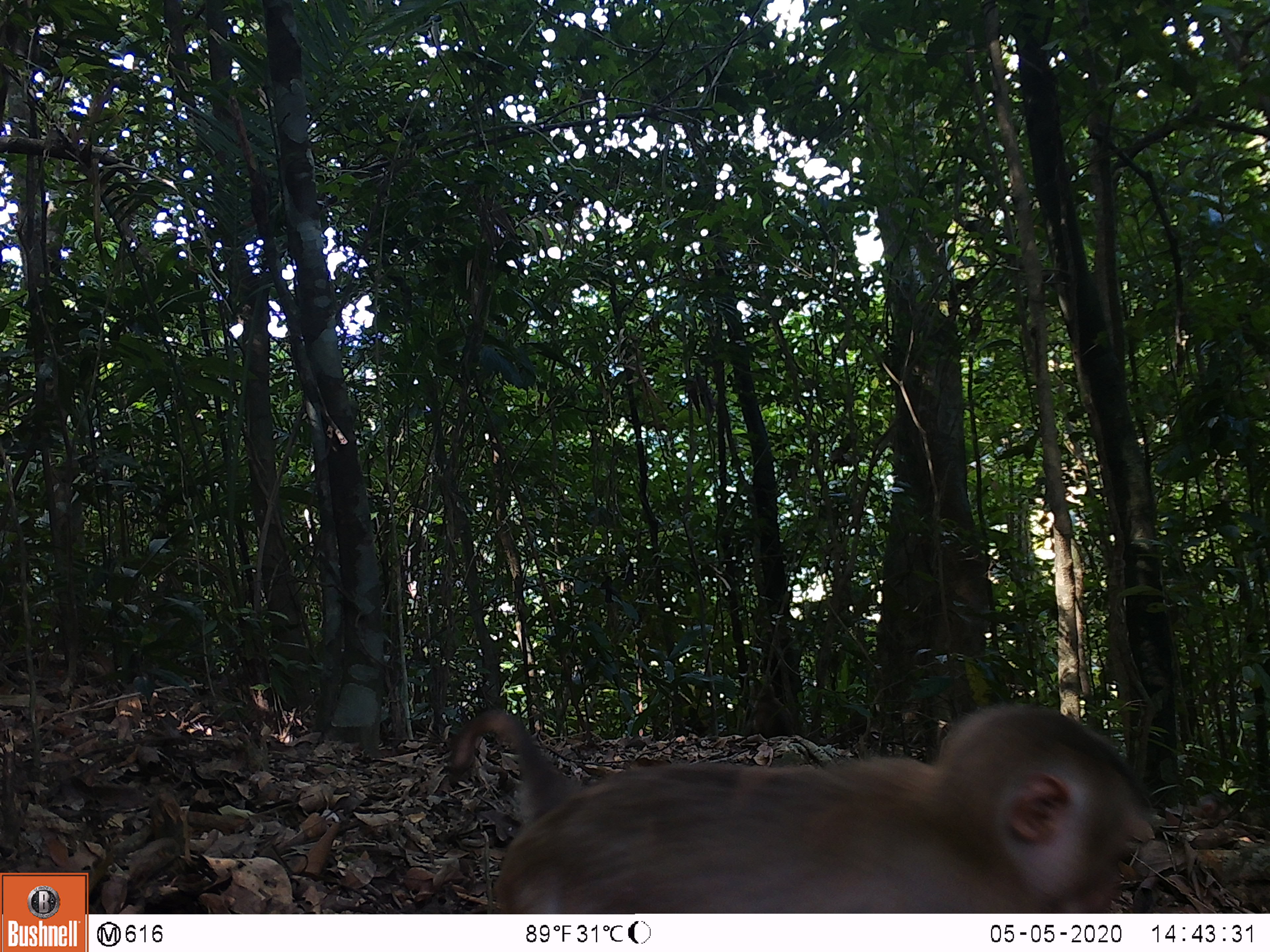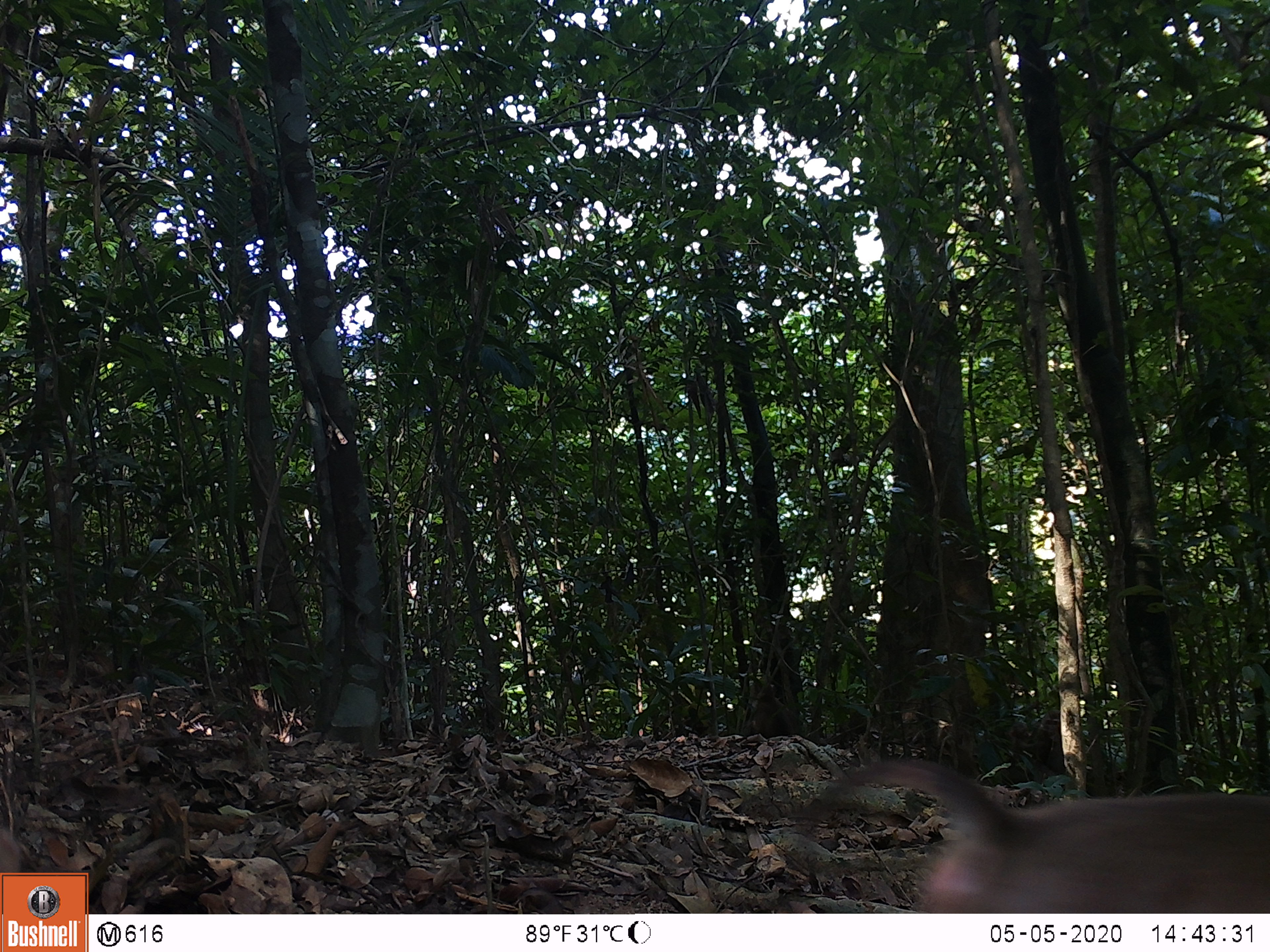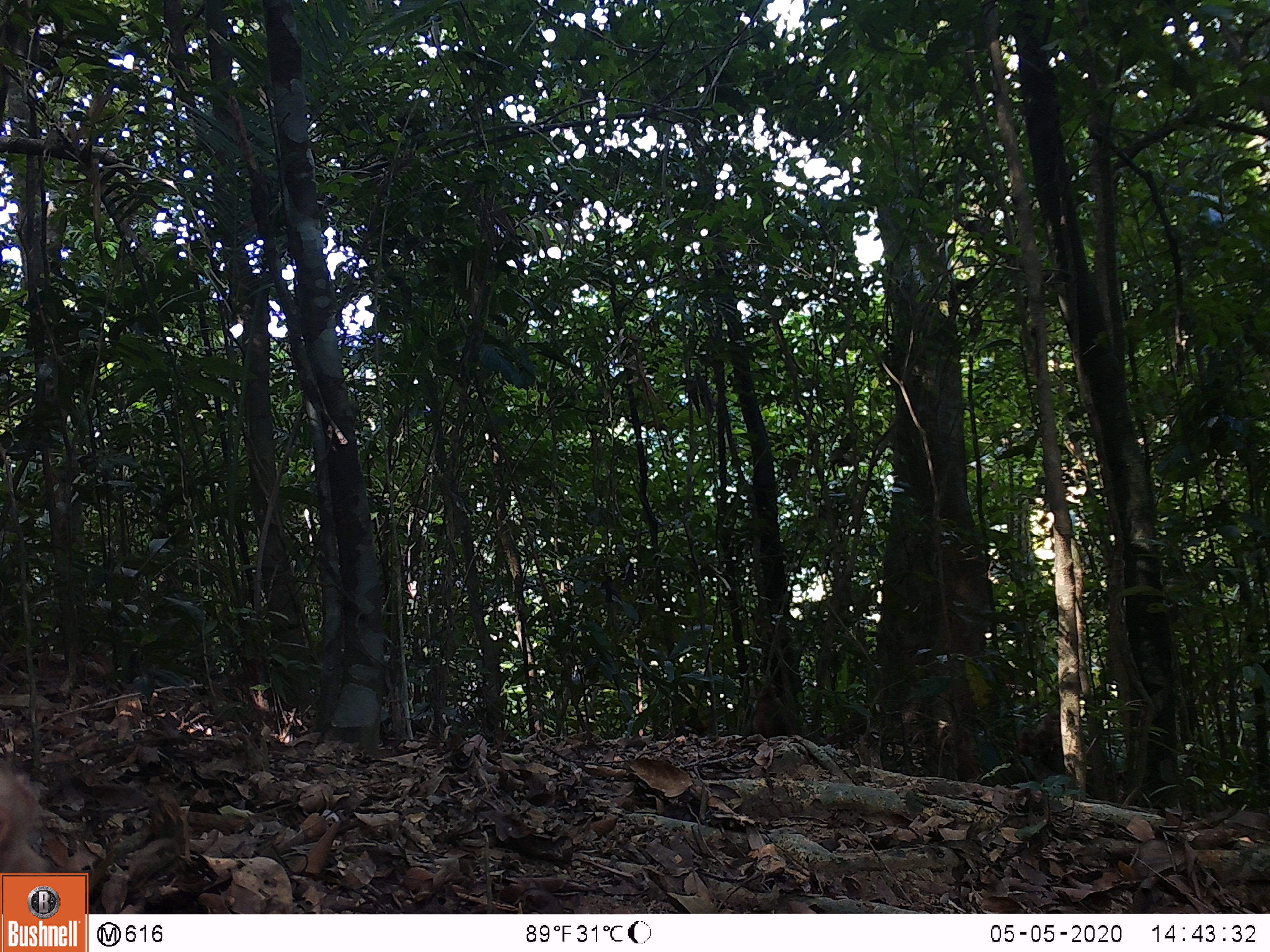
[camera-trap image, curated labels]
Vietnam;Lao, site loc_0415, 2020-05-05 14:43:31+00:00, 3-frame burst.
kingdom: Animalia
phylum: Chordata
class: Mammalia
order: Primates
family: Cercopithecidae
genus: Macaca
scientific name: Macaca nemestrina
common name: pig-tailed macaque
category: pig tailed macaque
Pig tailed macaque (pig-tailed macaque) (Macaca nemestrina). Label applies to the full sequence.